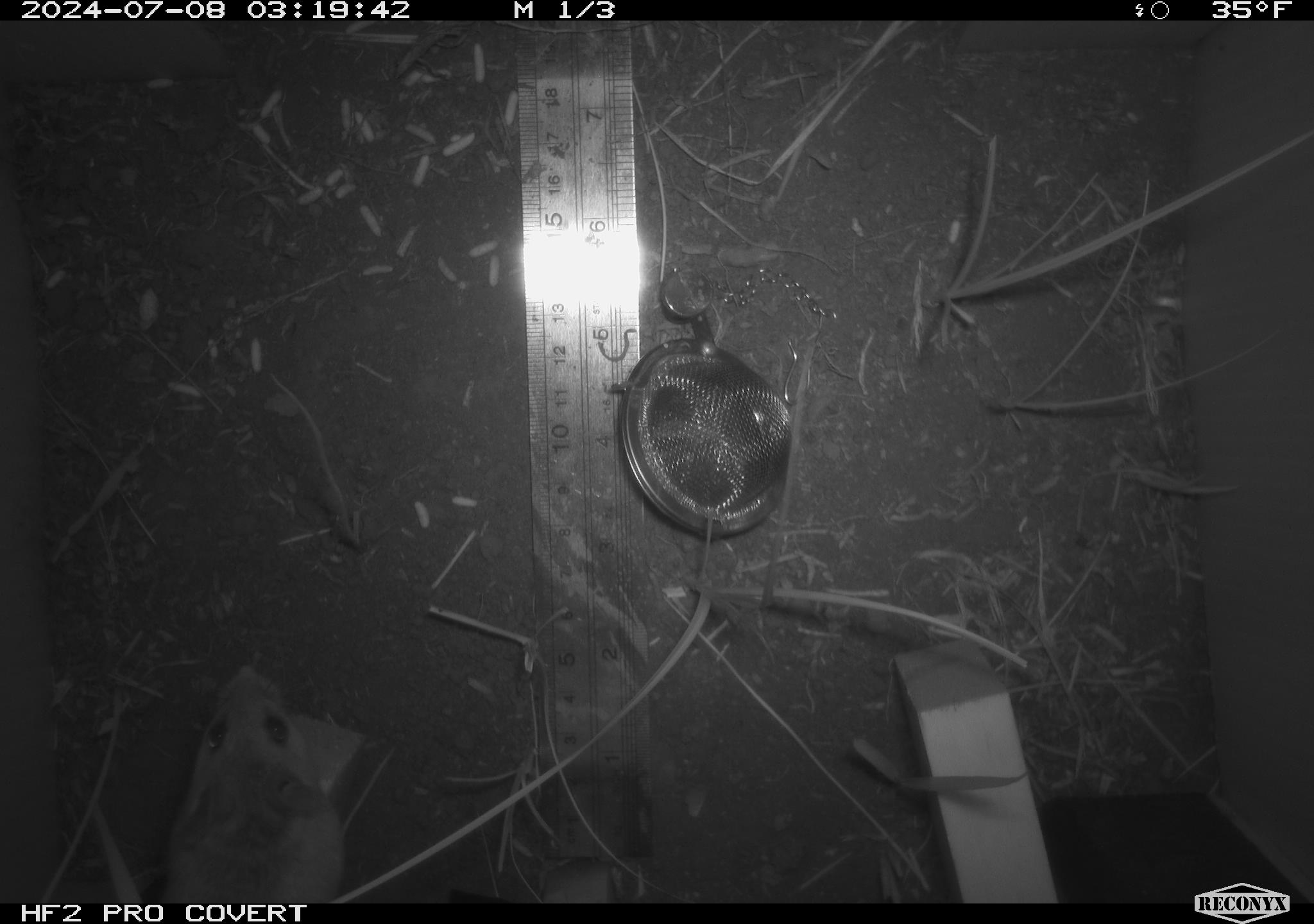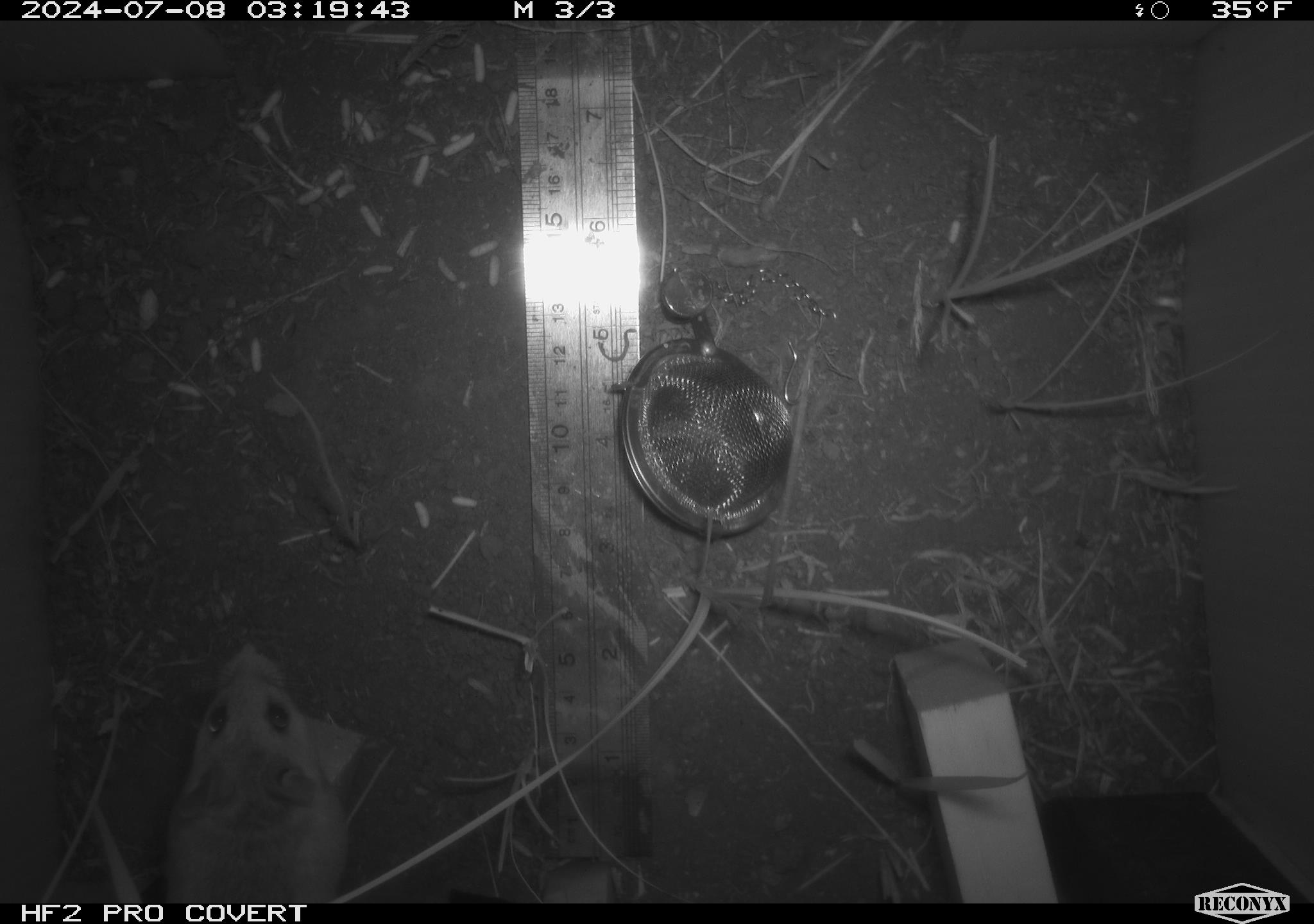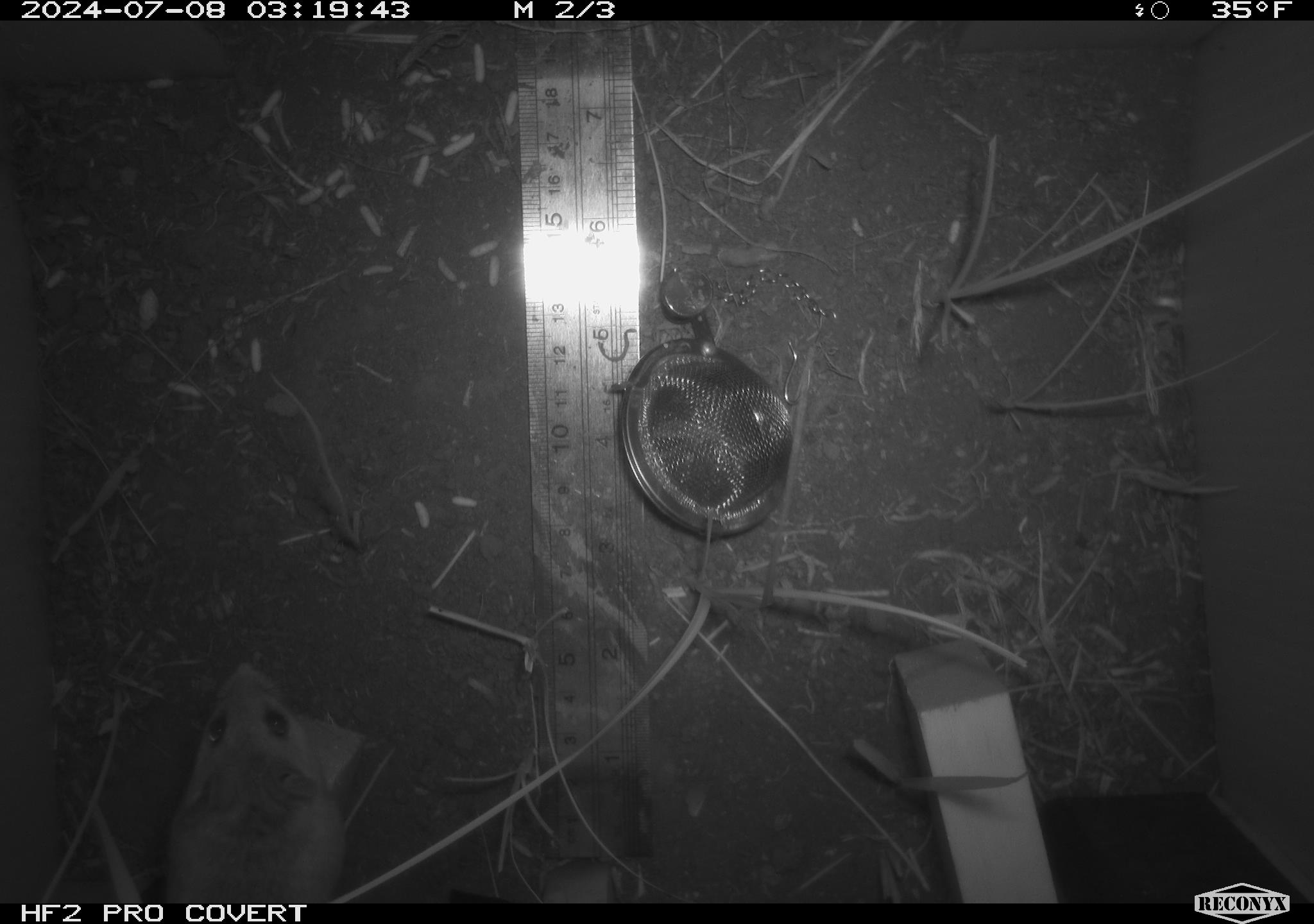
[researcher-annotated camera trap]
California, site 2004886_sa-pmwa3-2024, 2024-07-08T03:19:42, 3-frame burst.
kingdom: Animalia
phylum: Chordata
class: Mammalia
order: Rodentia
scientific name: Rodentia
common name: mouse species